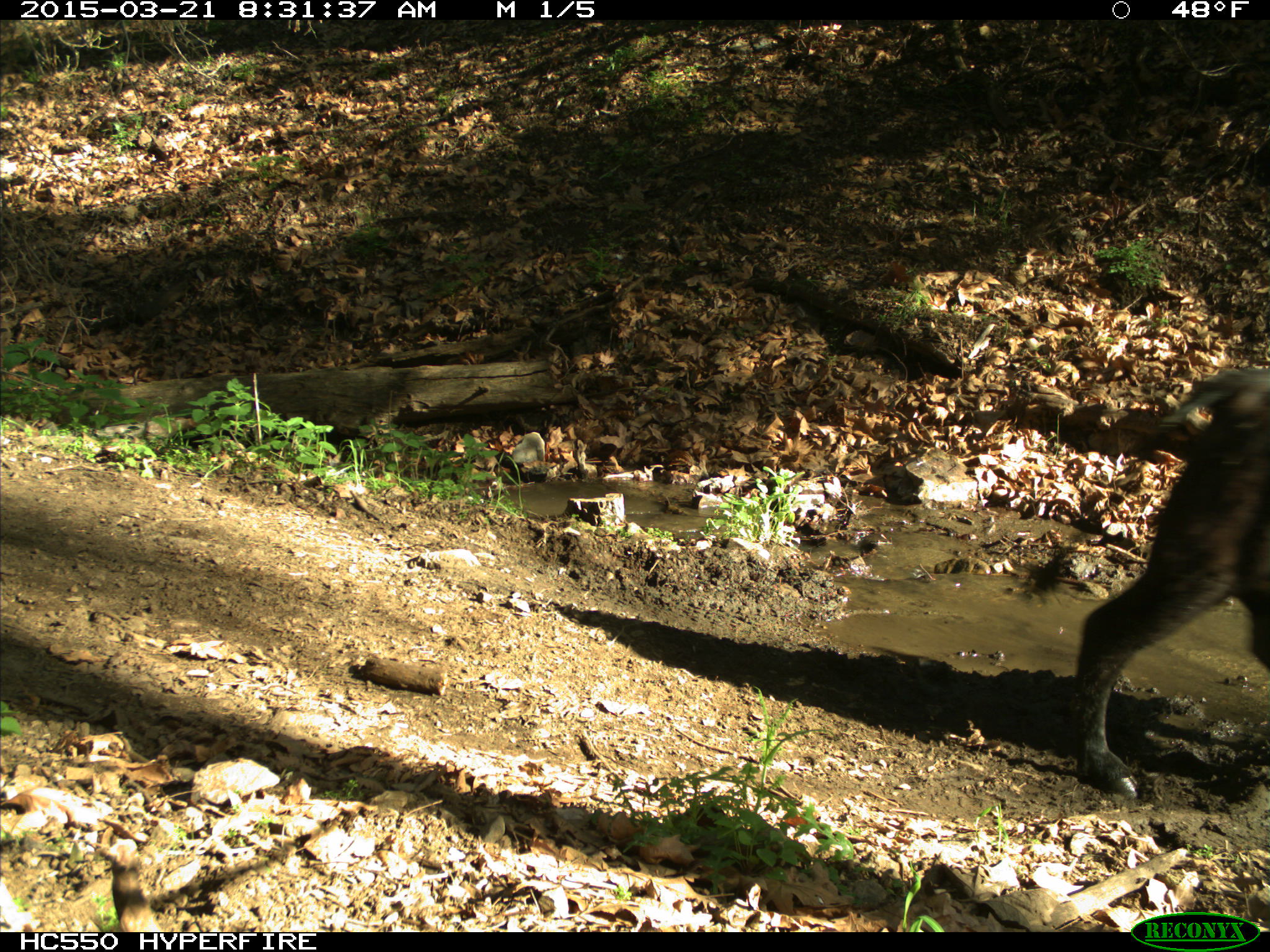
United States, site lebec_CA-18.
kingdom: Animalia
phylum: Chordata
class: Mammalia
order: Artiodactyla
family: Bovidae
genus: Bos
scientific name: Bos taurus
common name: domestic cow